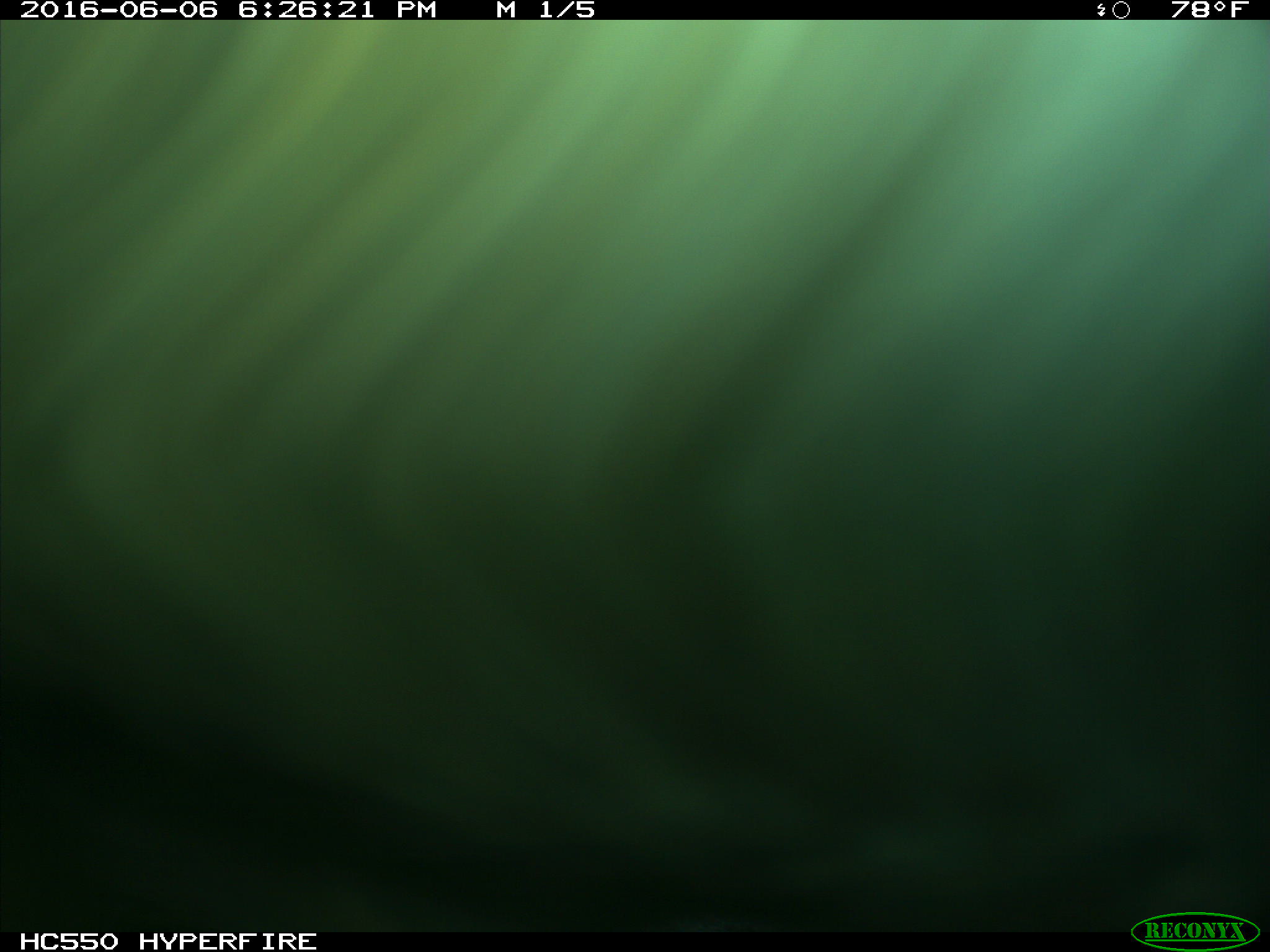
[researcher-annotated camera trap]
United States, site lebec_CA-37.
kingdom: Animalia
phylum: Chordata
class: Mammalia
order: Artiodactyla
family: Bovidae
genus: Bos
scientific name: Bos taurus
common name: domestic cow